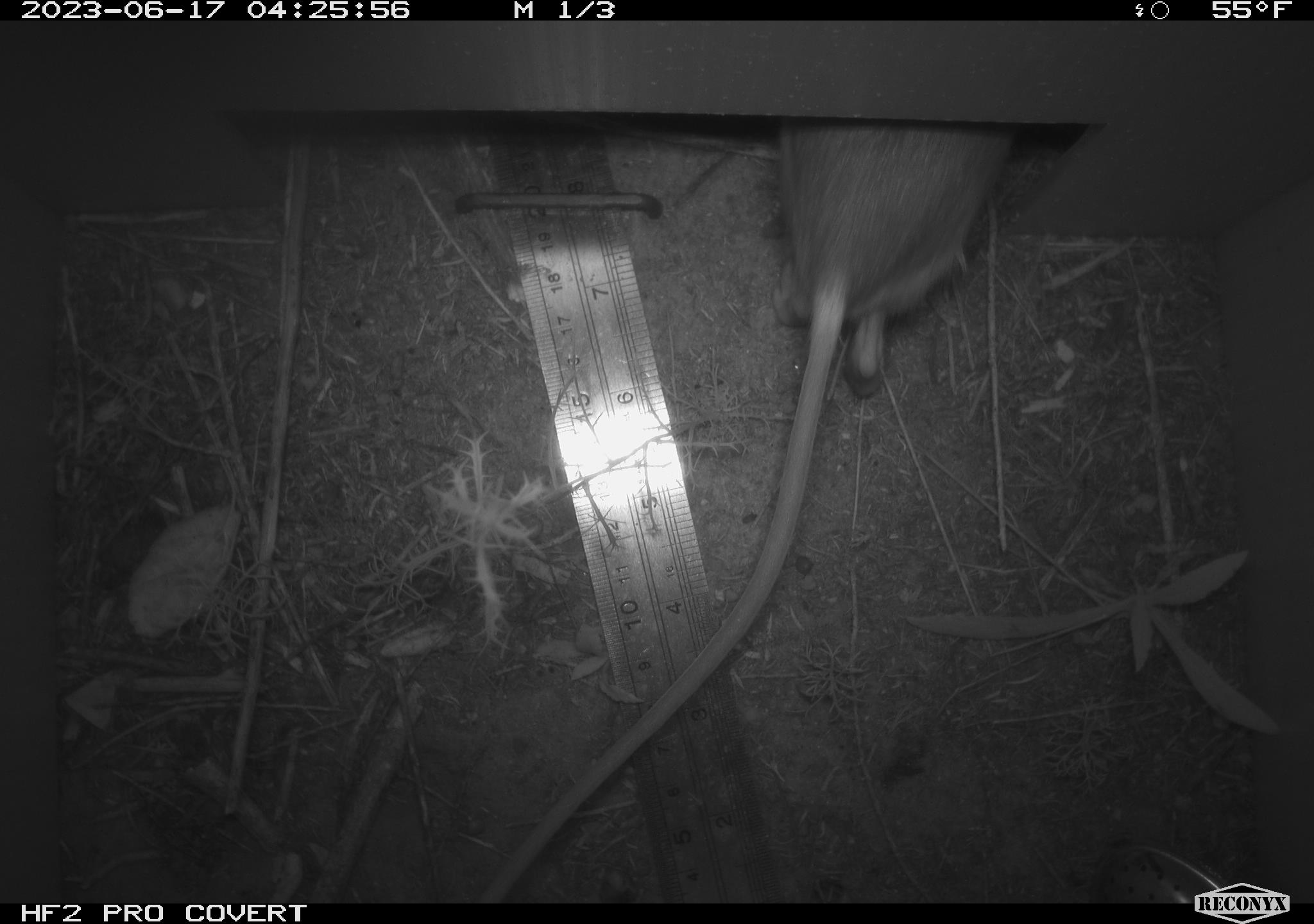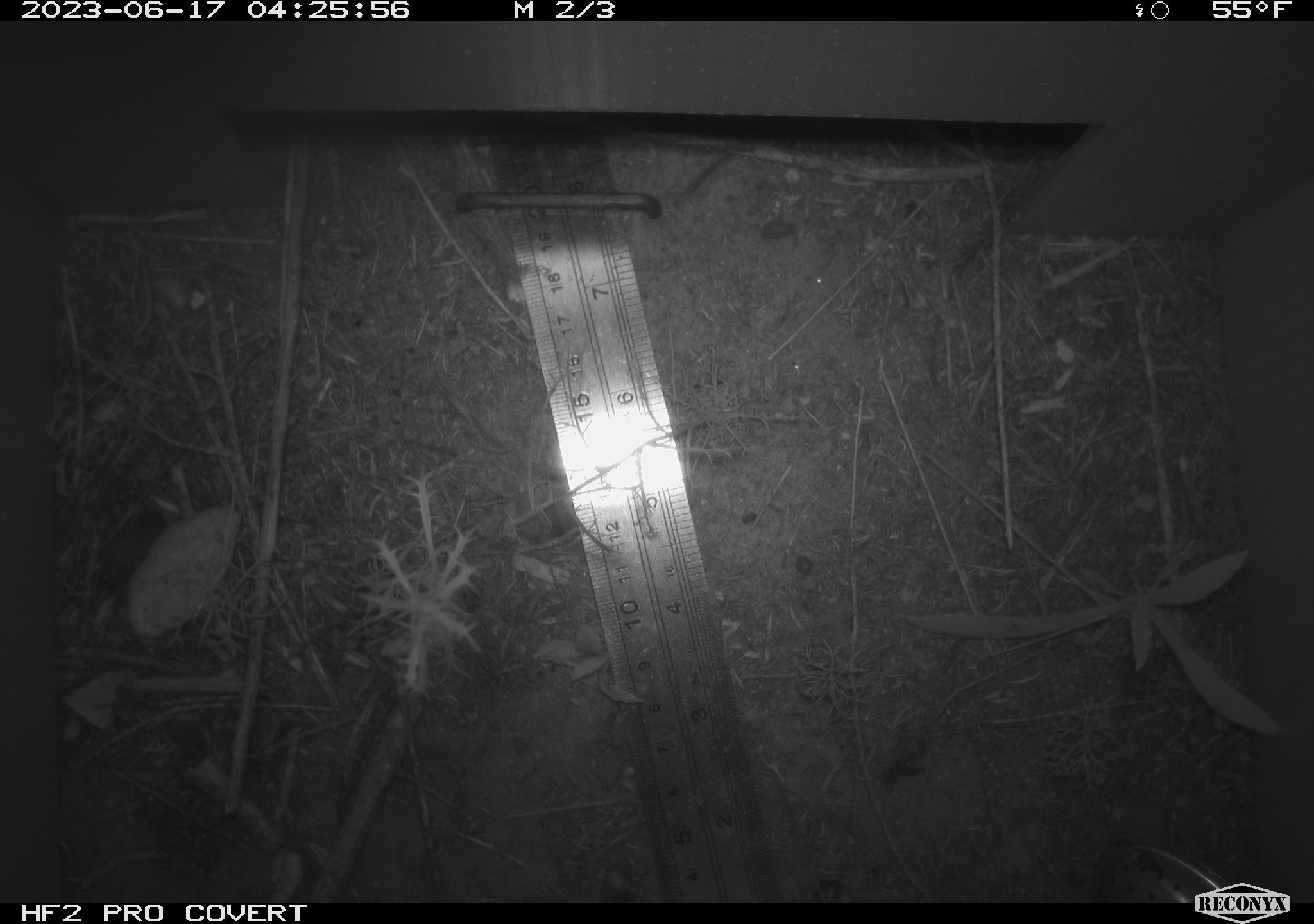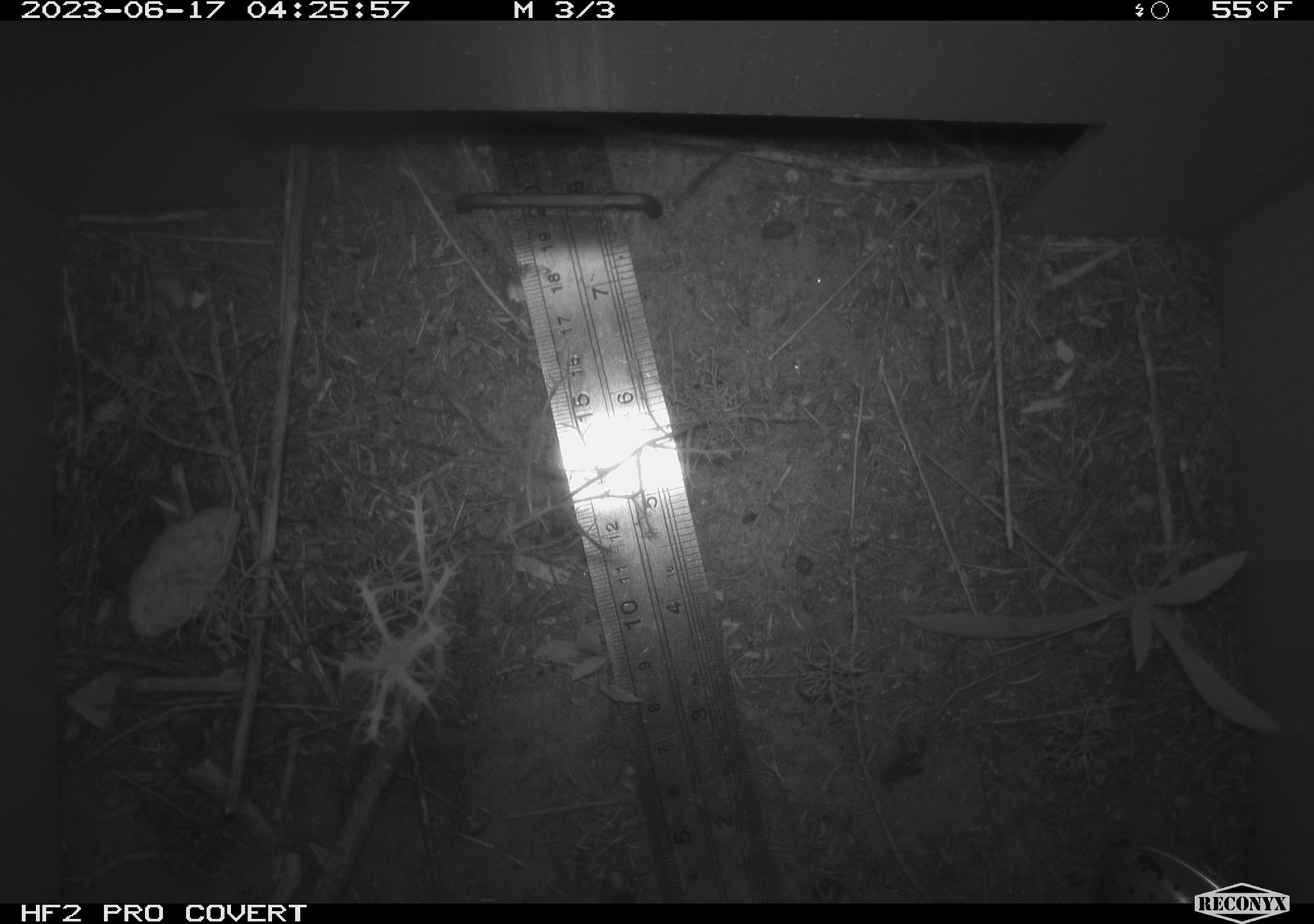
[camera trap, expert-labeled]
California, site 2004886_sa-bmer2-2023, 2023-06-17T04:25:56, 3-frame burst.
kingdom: Animalia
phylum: Chordata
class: Mammalia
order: Rodentia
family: Heteromyidae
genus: Dipodomys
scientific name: Dipodomys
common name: kangaroo rats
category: dipodomys species